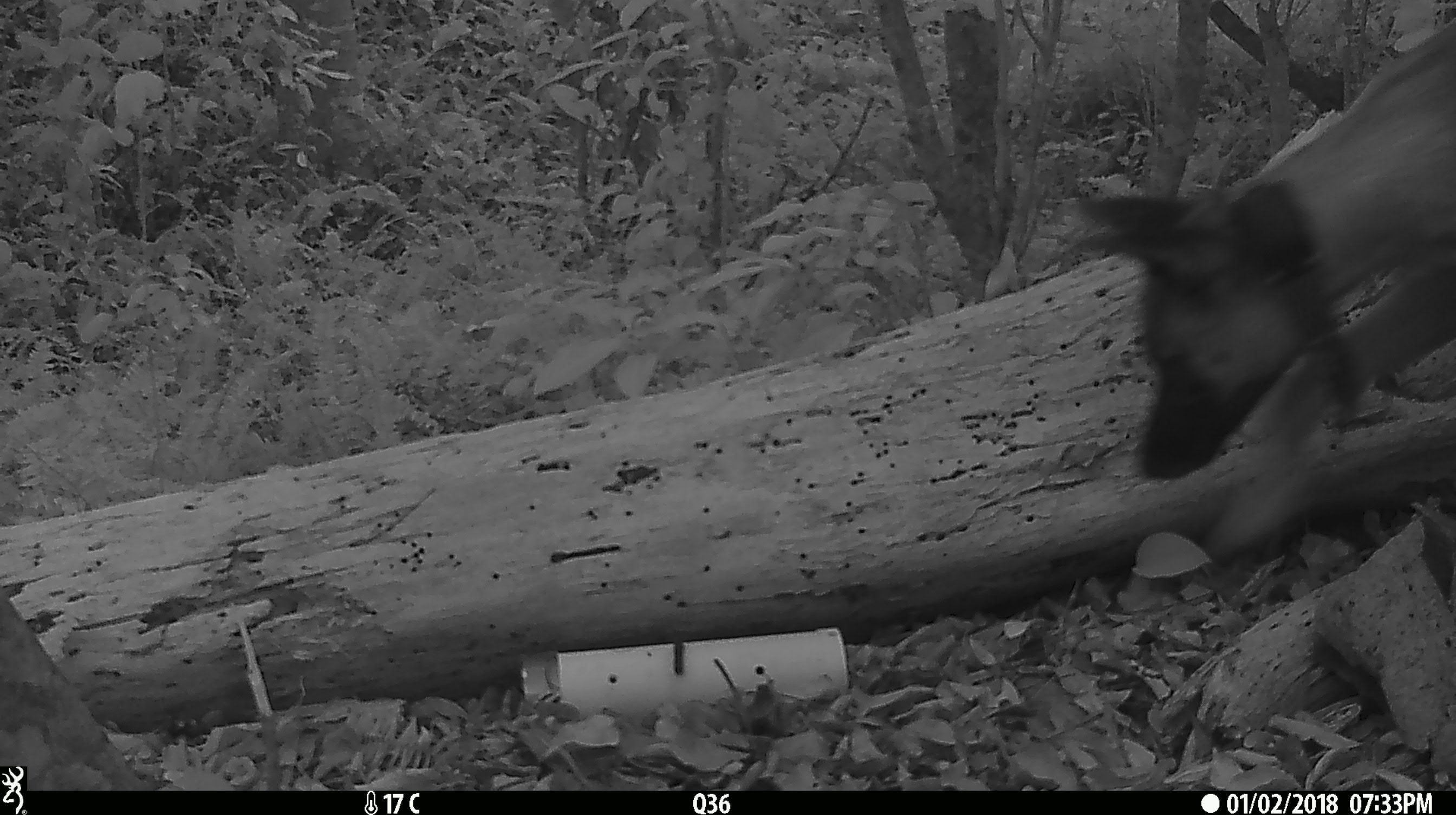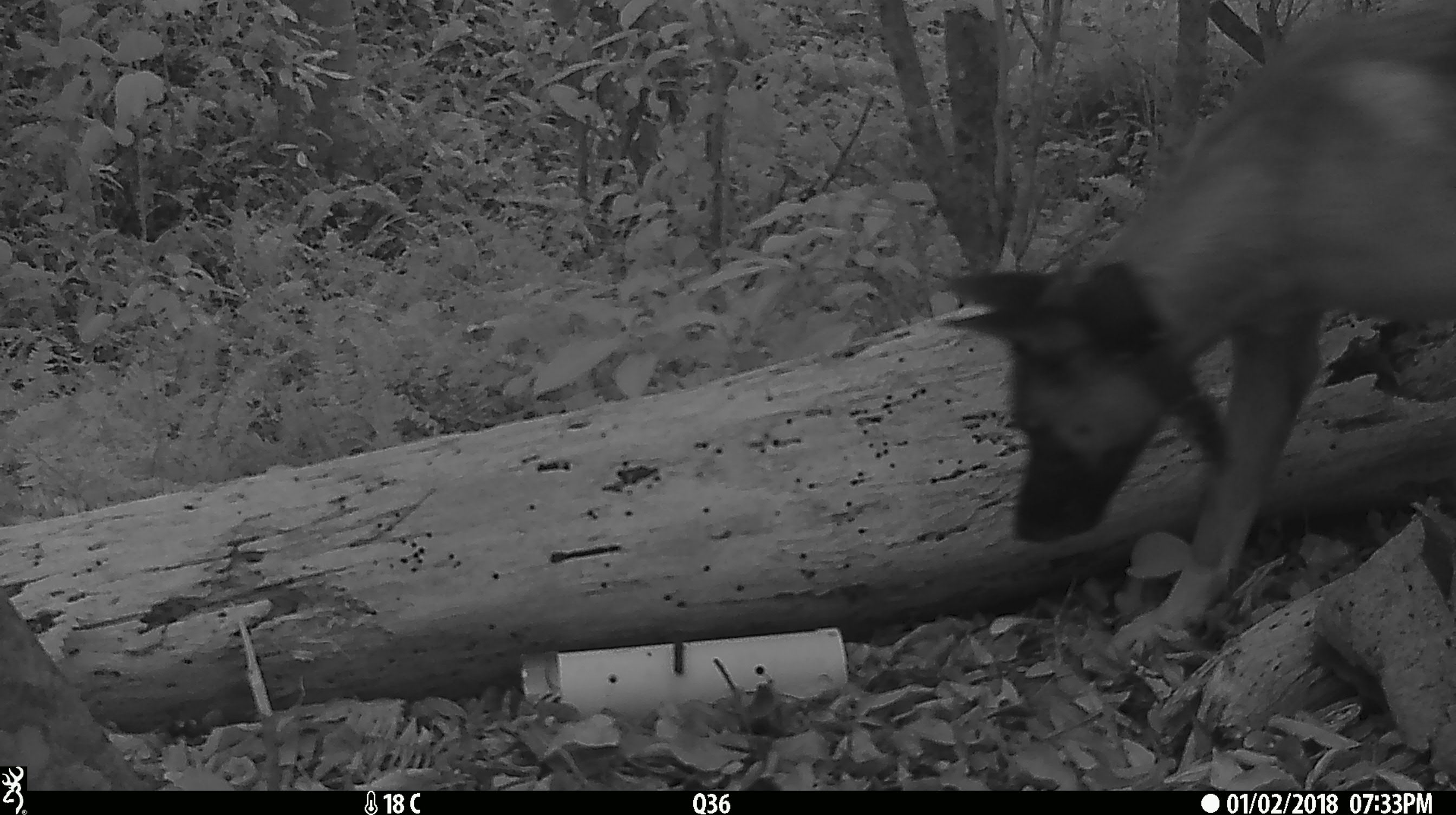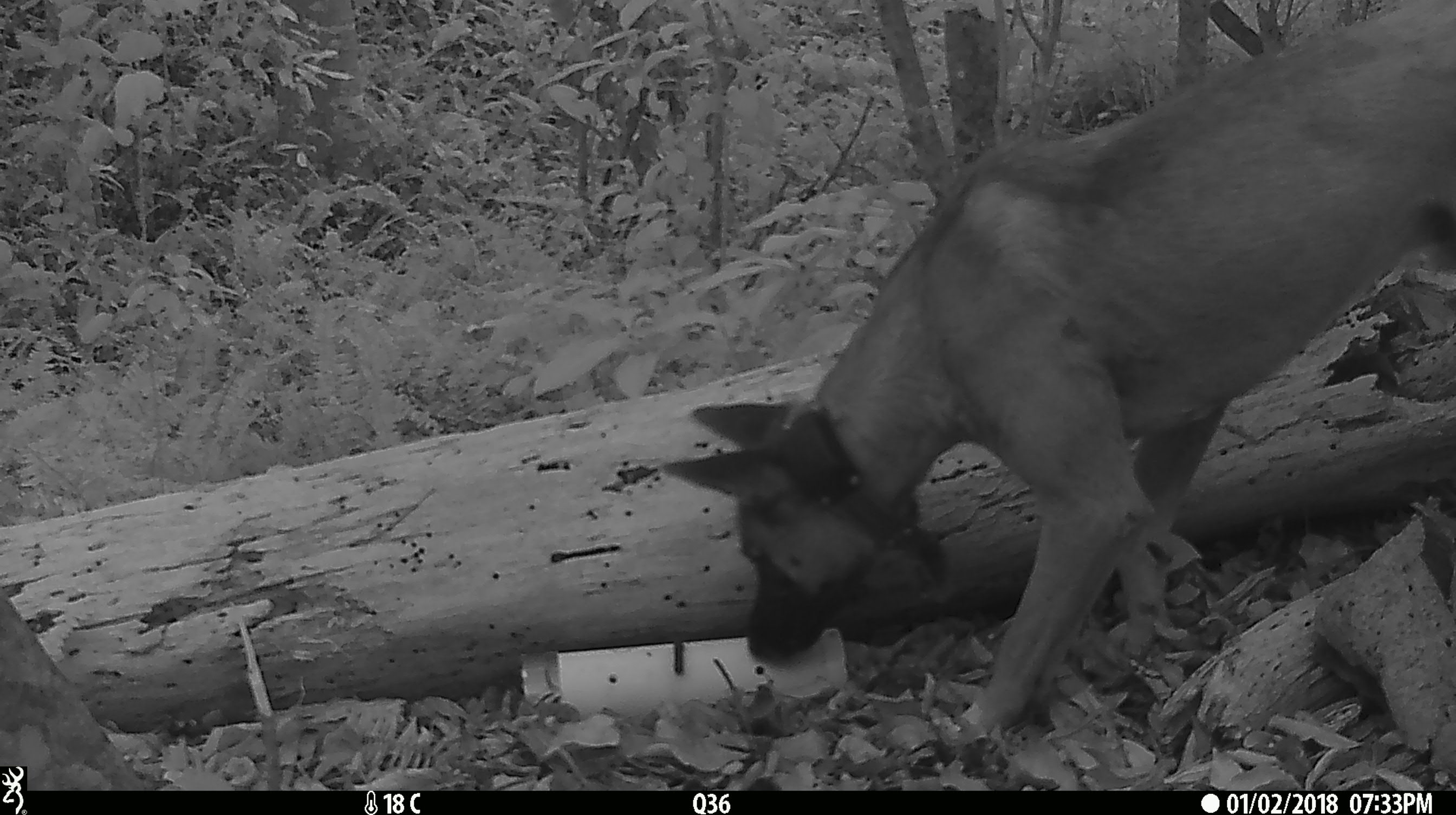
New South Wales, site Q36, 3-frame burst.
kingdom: Animalia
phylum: Chordata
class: Mammalia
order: Carnivora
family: Canidae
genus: Canis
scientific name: Canis familiaris dingo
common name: dingo